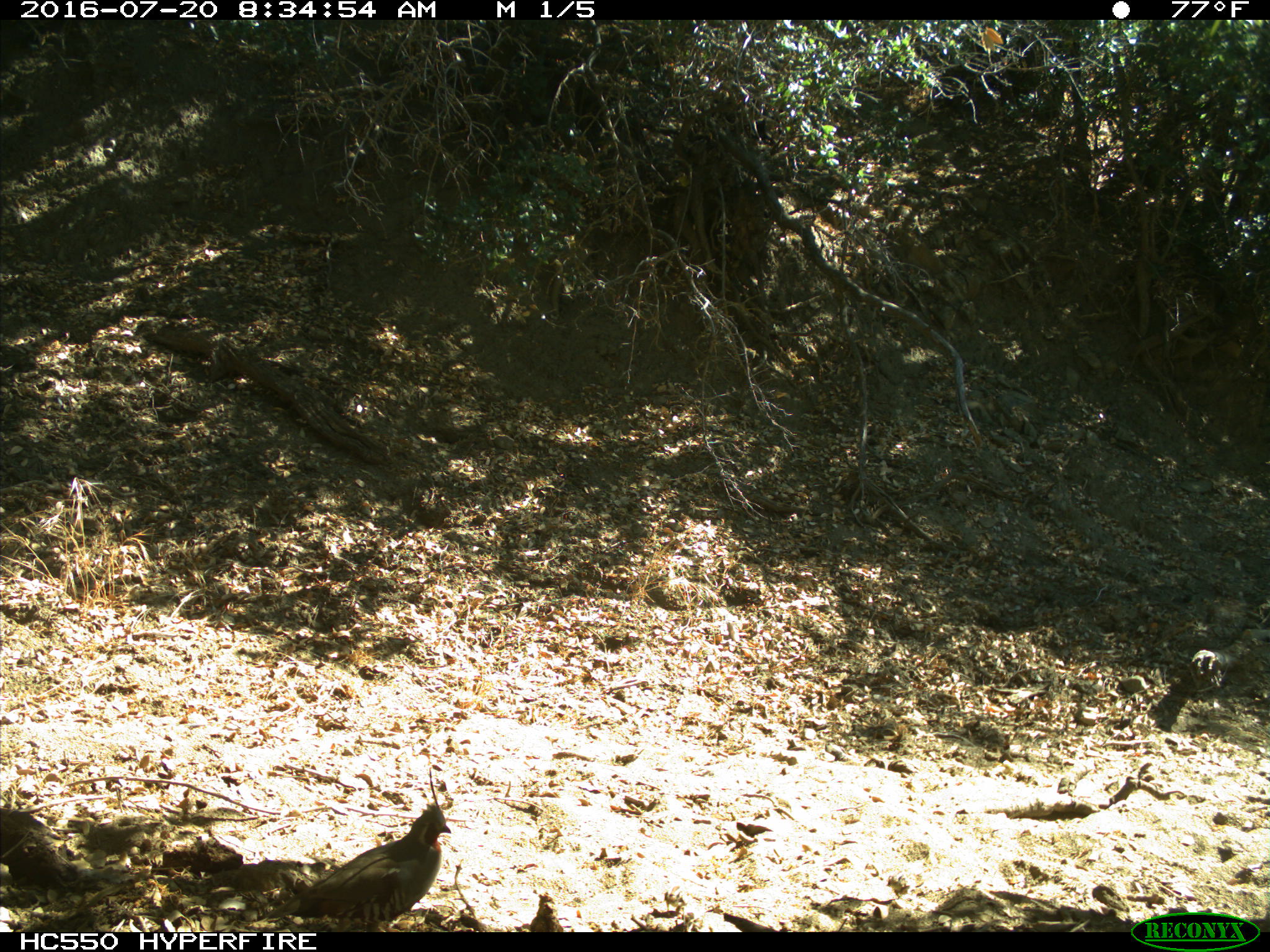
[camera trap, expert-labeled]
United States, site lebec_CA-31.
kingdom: Animalia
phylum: Chordata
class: Aves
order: Galliformes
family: Odontophoridae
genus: Callipepla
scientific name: Callipepla californica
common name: california quail